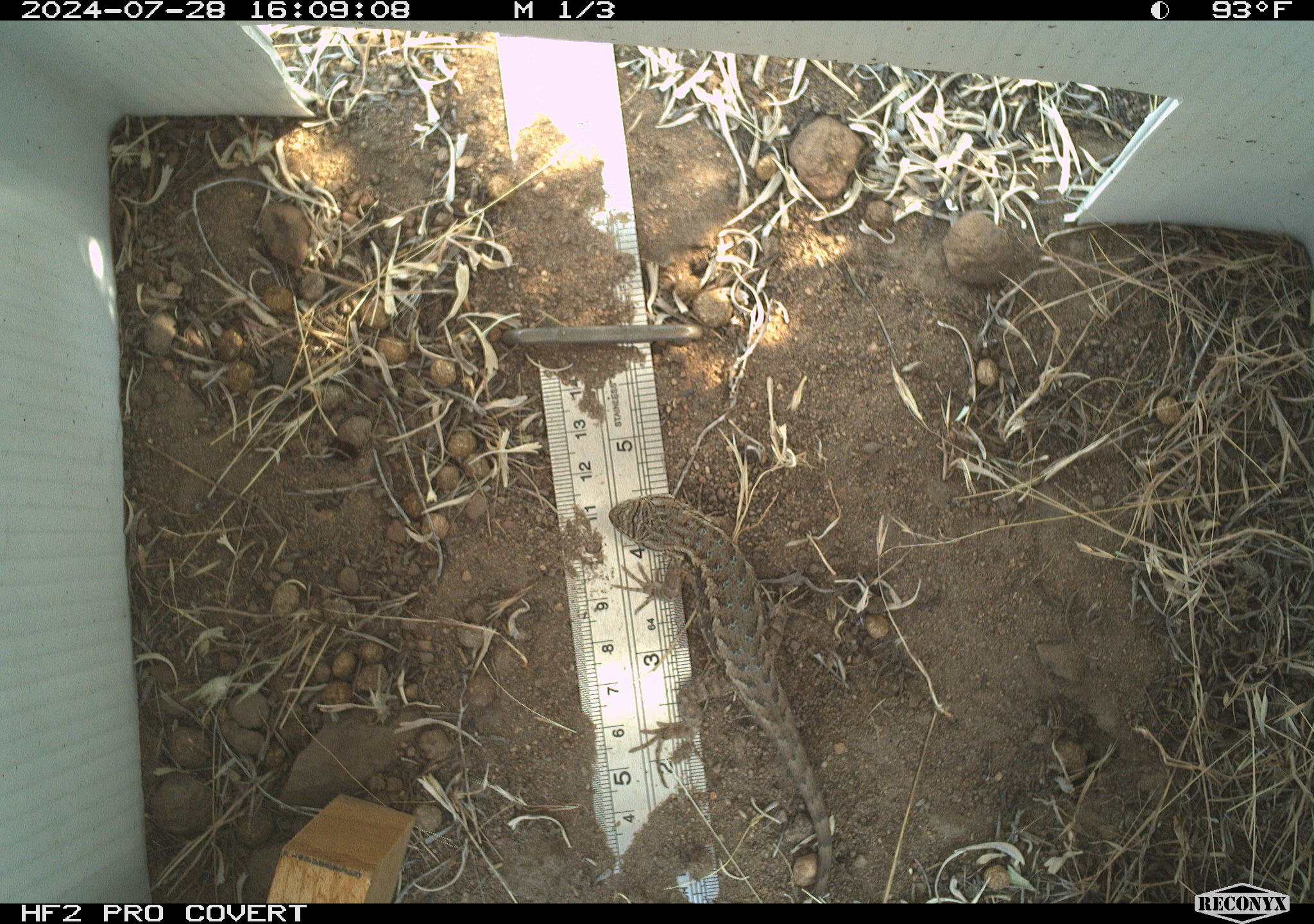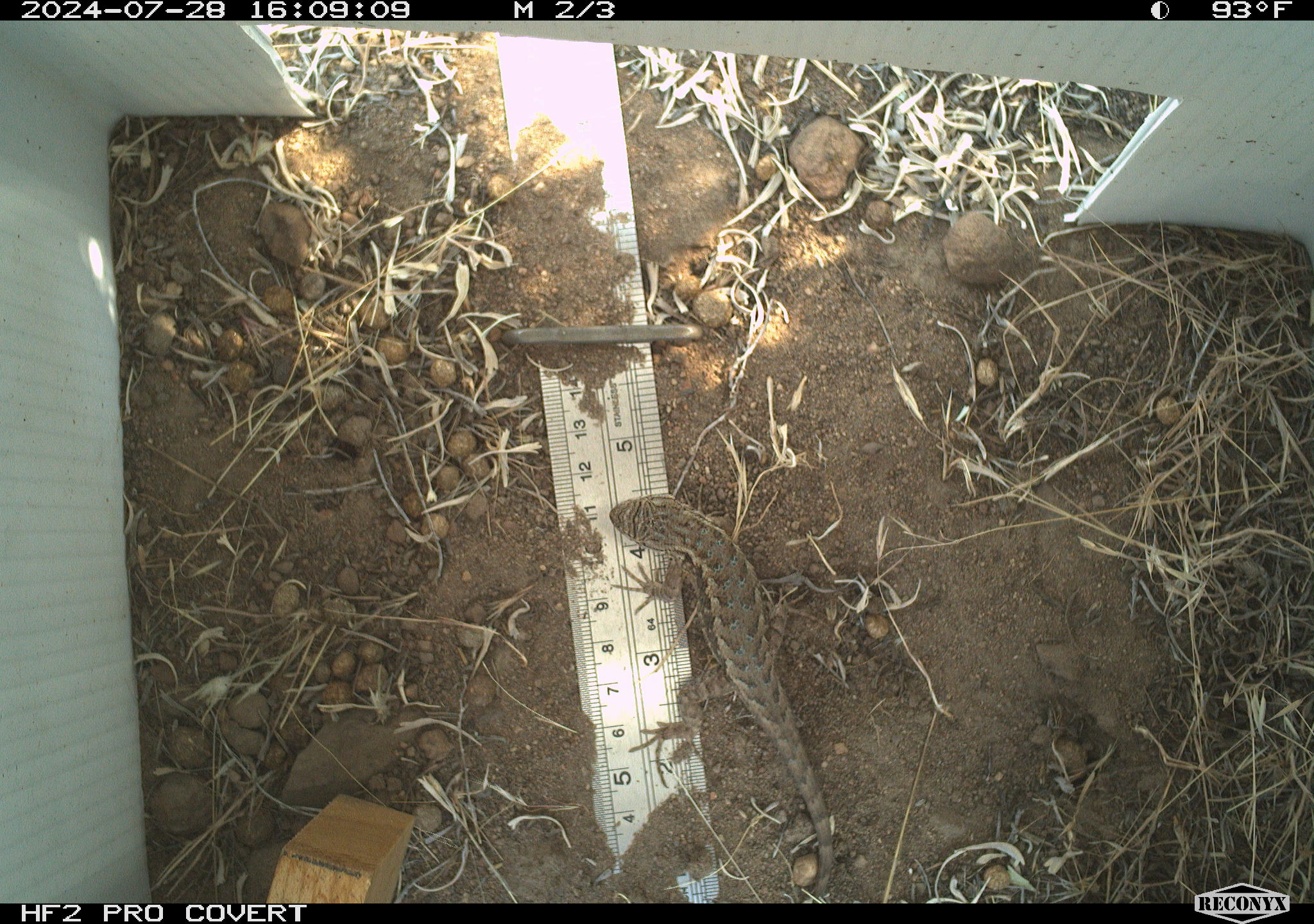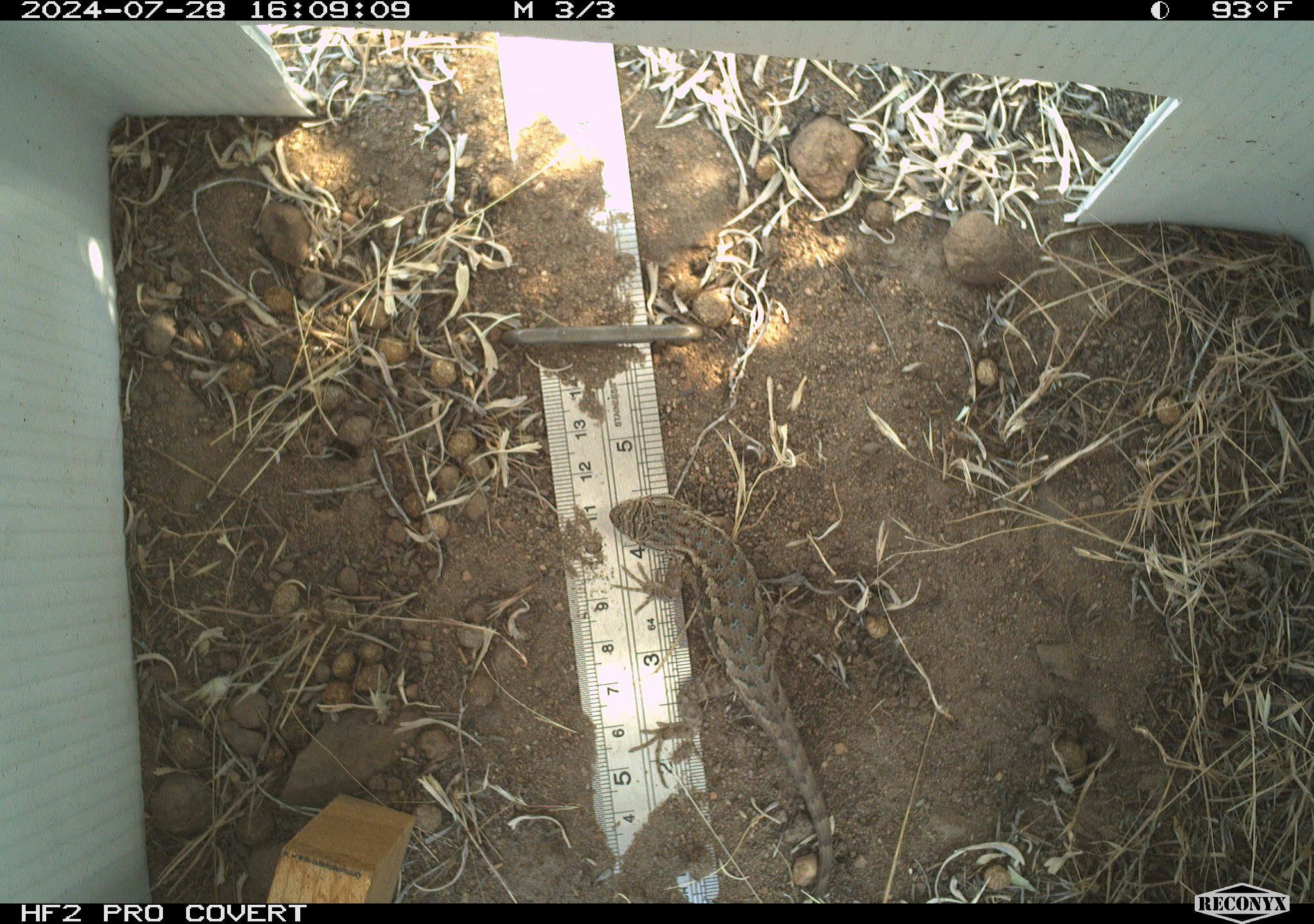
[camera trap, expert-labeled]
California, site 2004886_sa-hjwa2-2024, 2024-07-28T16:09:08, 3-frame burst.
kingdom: Animalia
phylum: Chordata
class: Reptilia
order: Squamata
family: Phrynosomatidae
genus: Sceloporus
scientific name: Sceloporus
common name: spiny lizards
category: sceloporus species